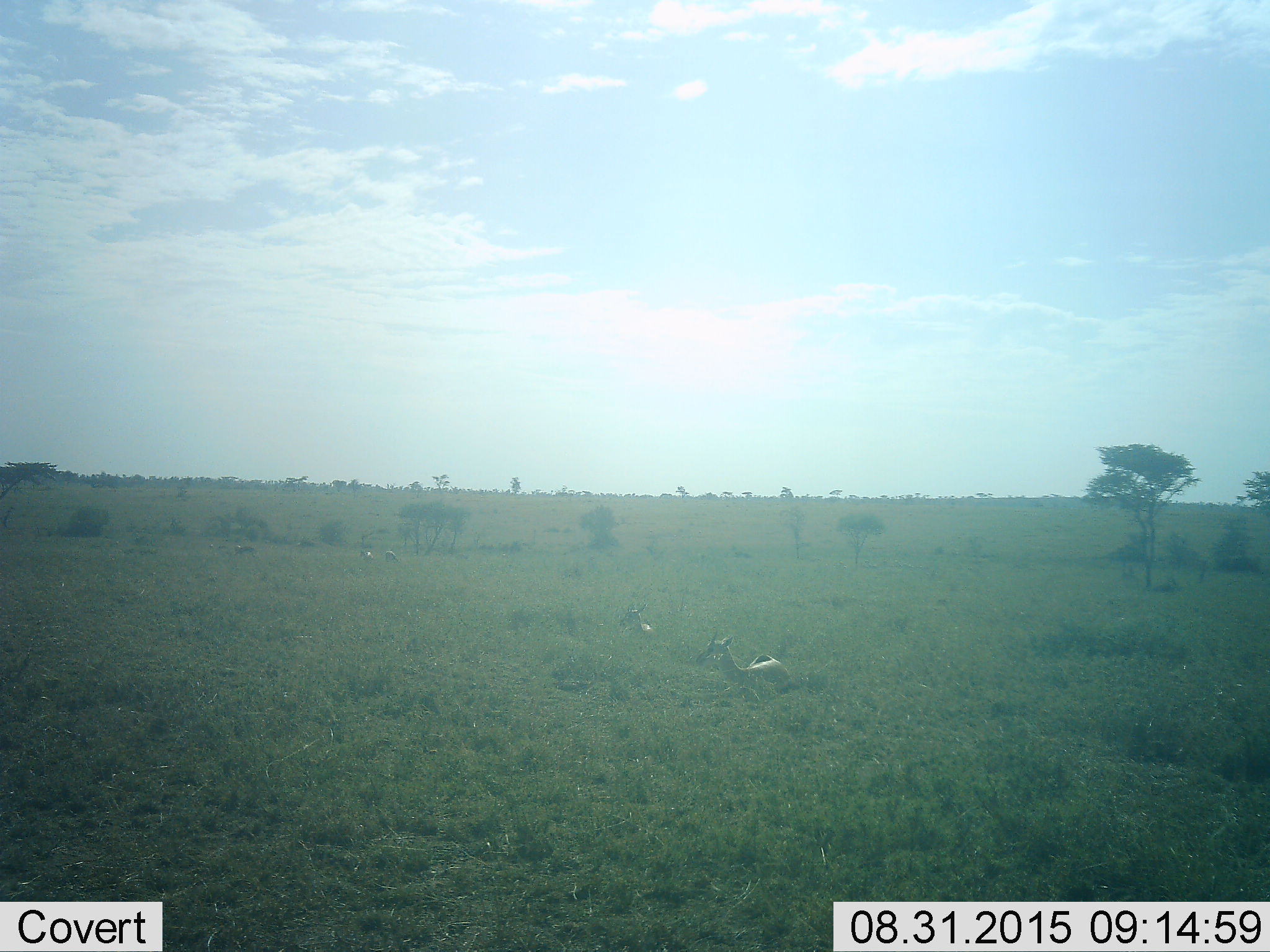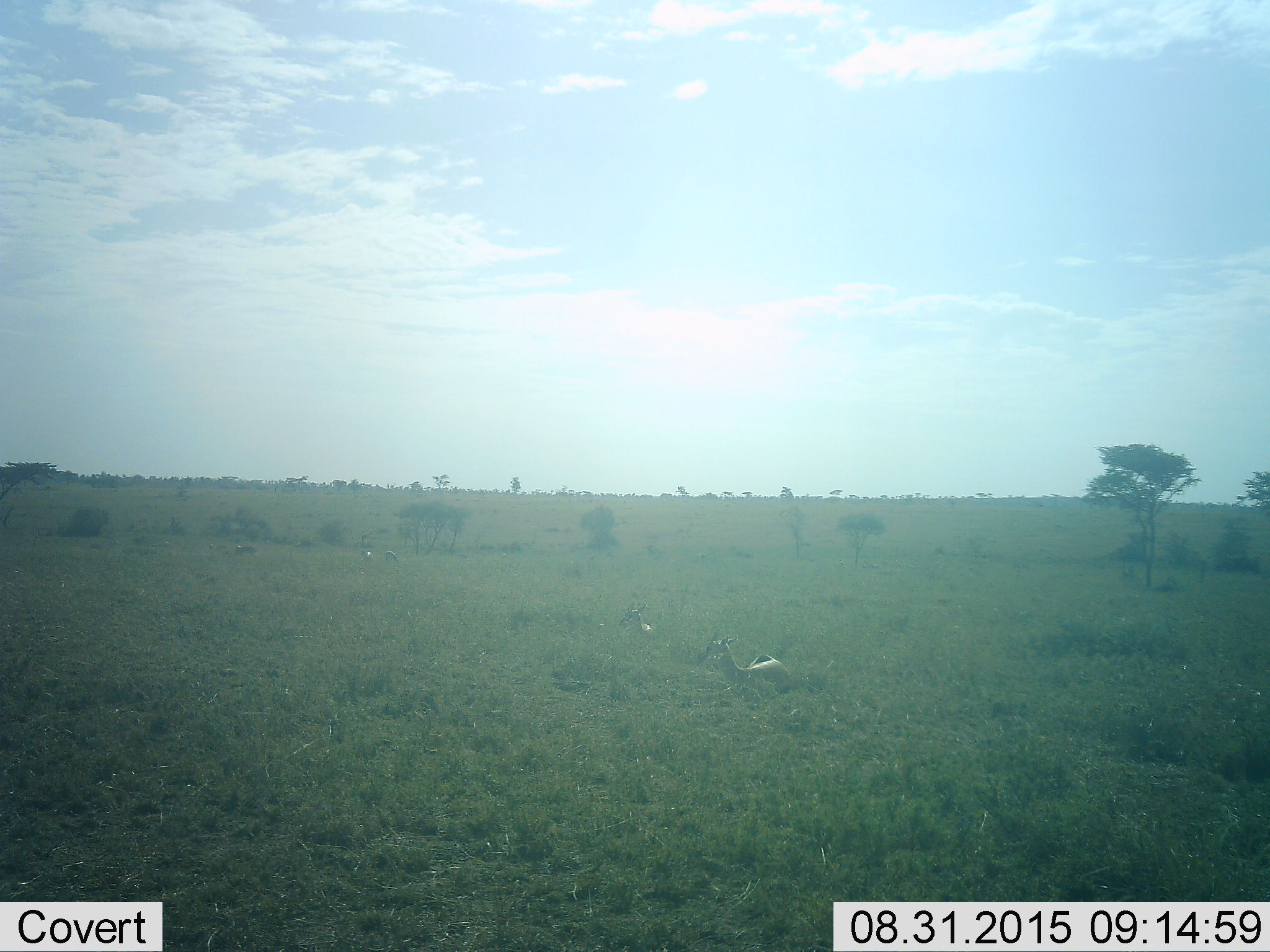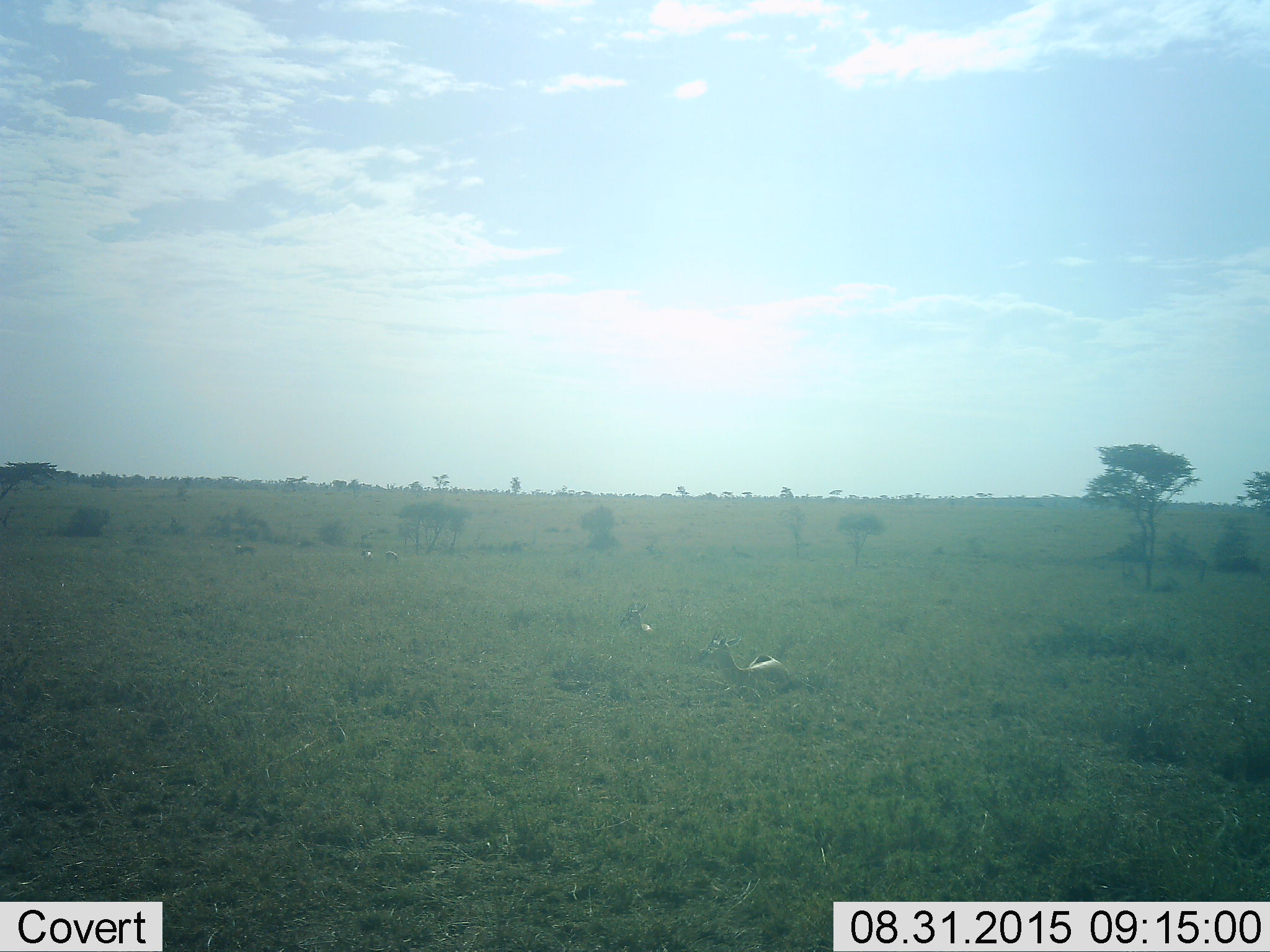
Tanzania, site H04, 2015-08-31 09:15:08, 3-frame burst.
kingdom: Animalia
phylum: Chordata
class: Mammalia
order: Artiodactyla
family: Bovidae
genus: Eudorcas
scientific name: Eudorcas thomsonii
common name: thomson's gazelle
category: gazellethomsons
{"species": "gazellethomsons (thomson's gazelle) (Eudorcas thomsonii)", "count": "5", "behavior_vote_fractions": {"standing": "33%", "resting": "100%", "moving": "0%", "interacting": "0%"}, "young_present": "11%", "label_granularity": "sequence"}